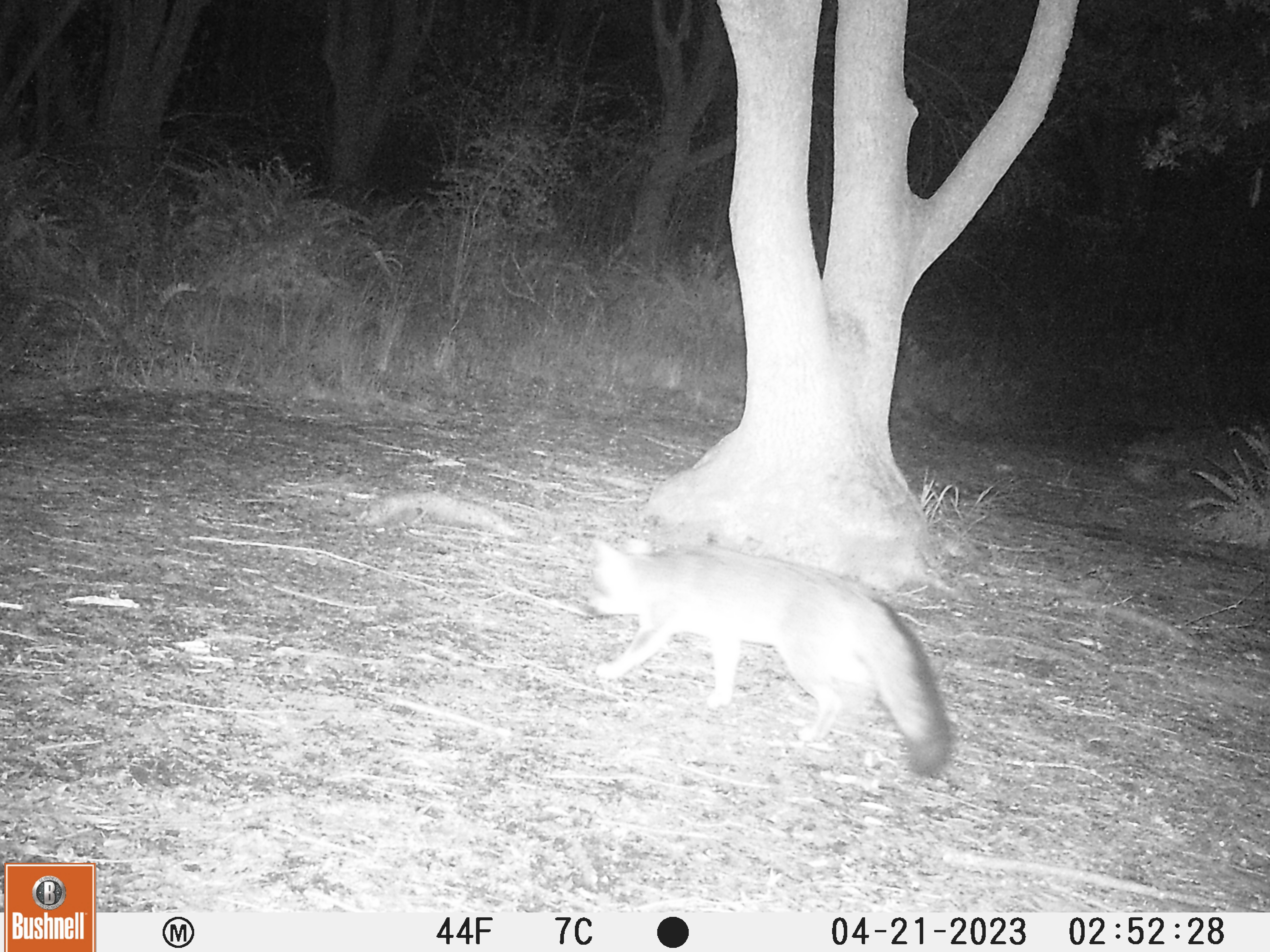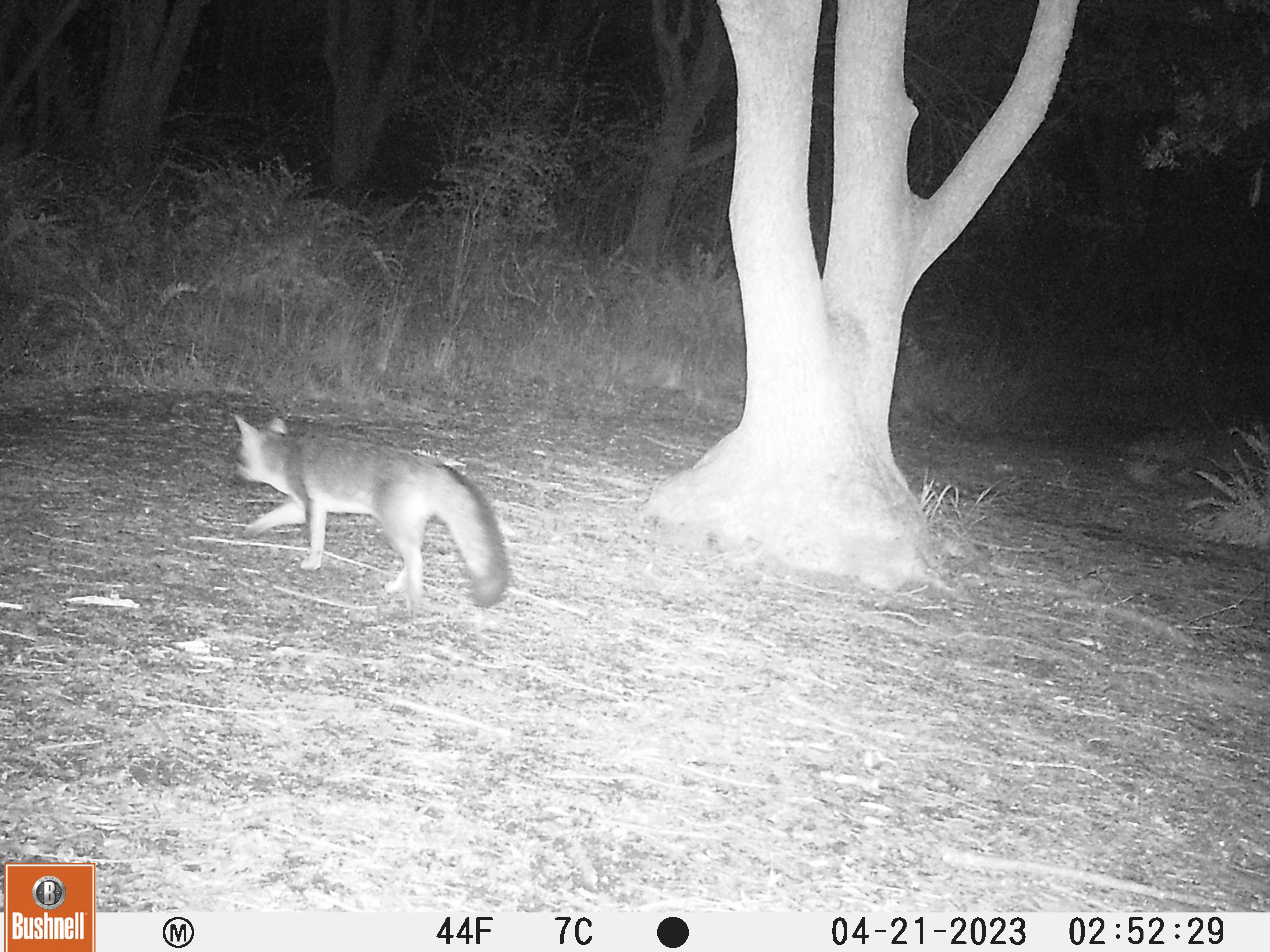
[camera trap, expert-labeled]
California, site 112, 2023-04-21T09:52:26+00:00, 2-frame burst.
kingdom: Animalia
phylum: Chordata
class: Mammalia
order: Carnivora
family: Canidae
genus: Urocyon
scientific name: Urocyon cinereoargenteus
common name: gray fox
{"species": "gray fox (Urocyon cinereoargenteus)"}